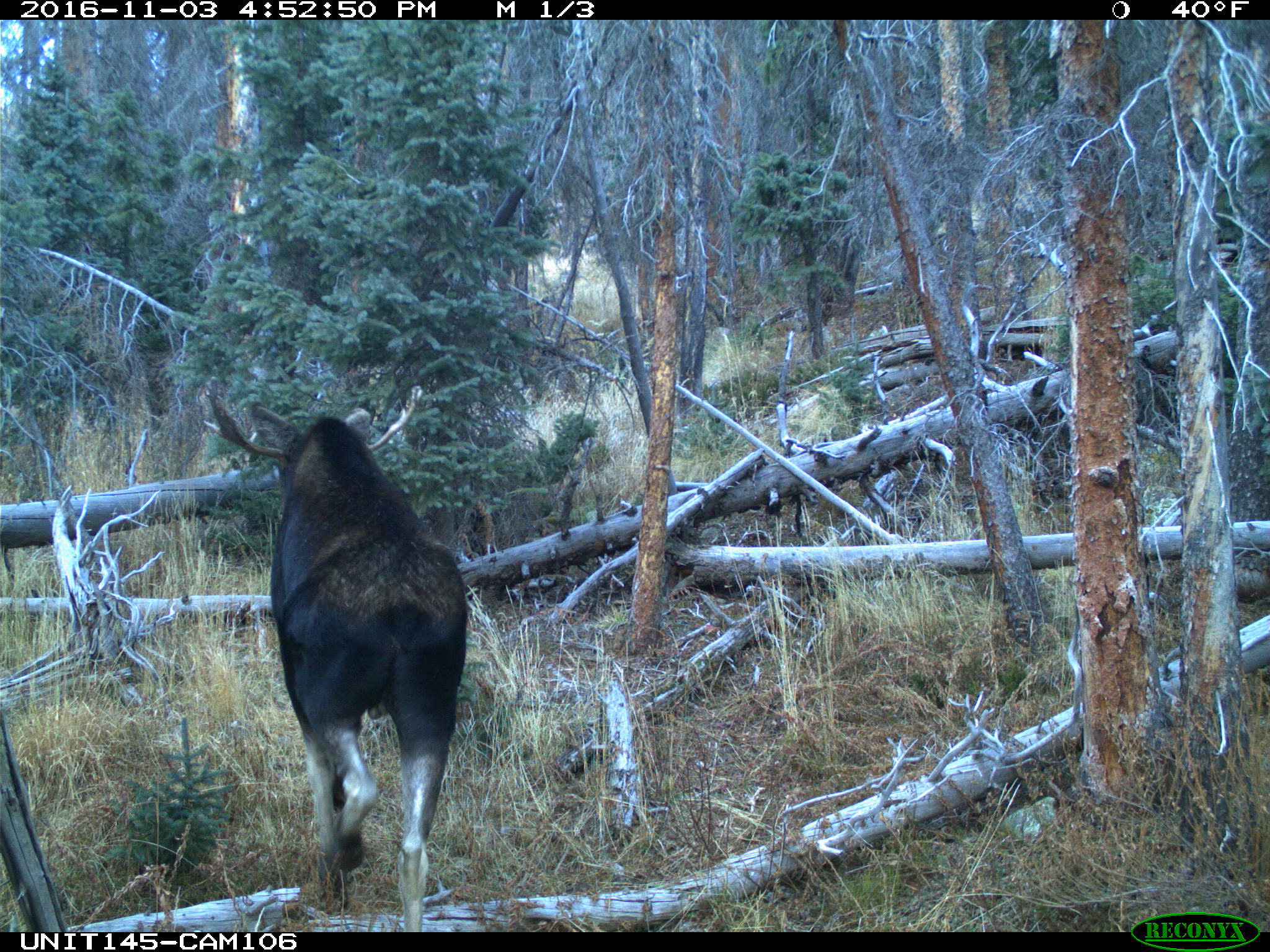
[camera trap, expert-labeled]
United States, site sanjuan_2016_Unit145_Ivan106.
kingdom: Animalia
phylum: Chordata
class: Mammalia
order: Artiodactyla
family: Cervidae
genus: Alces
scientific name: Alces alces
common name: moose